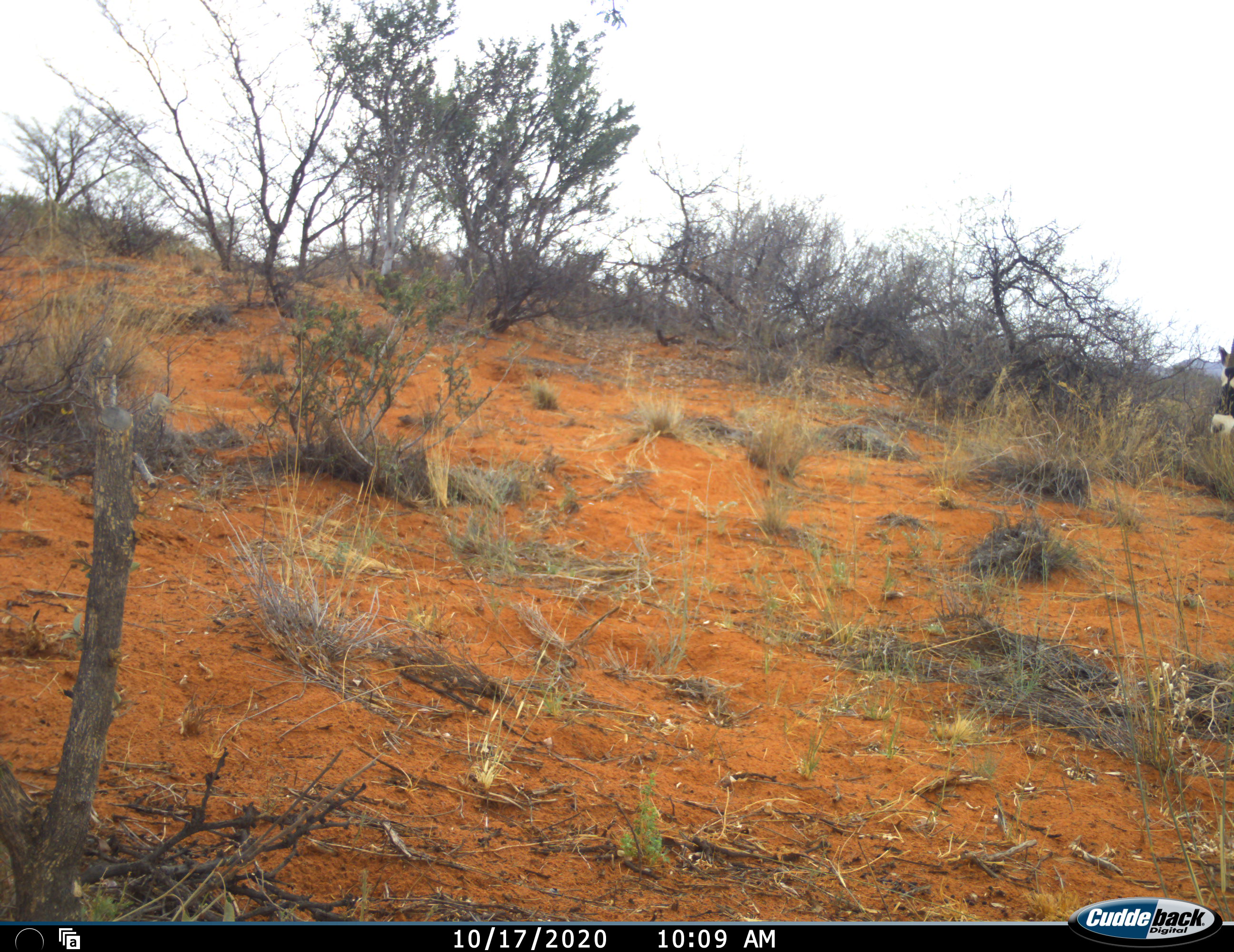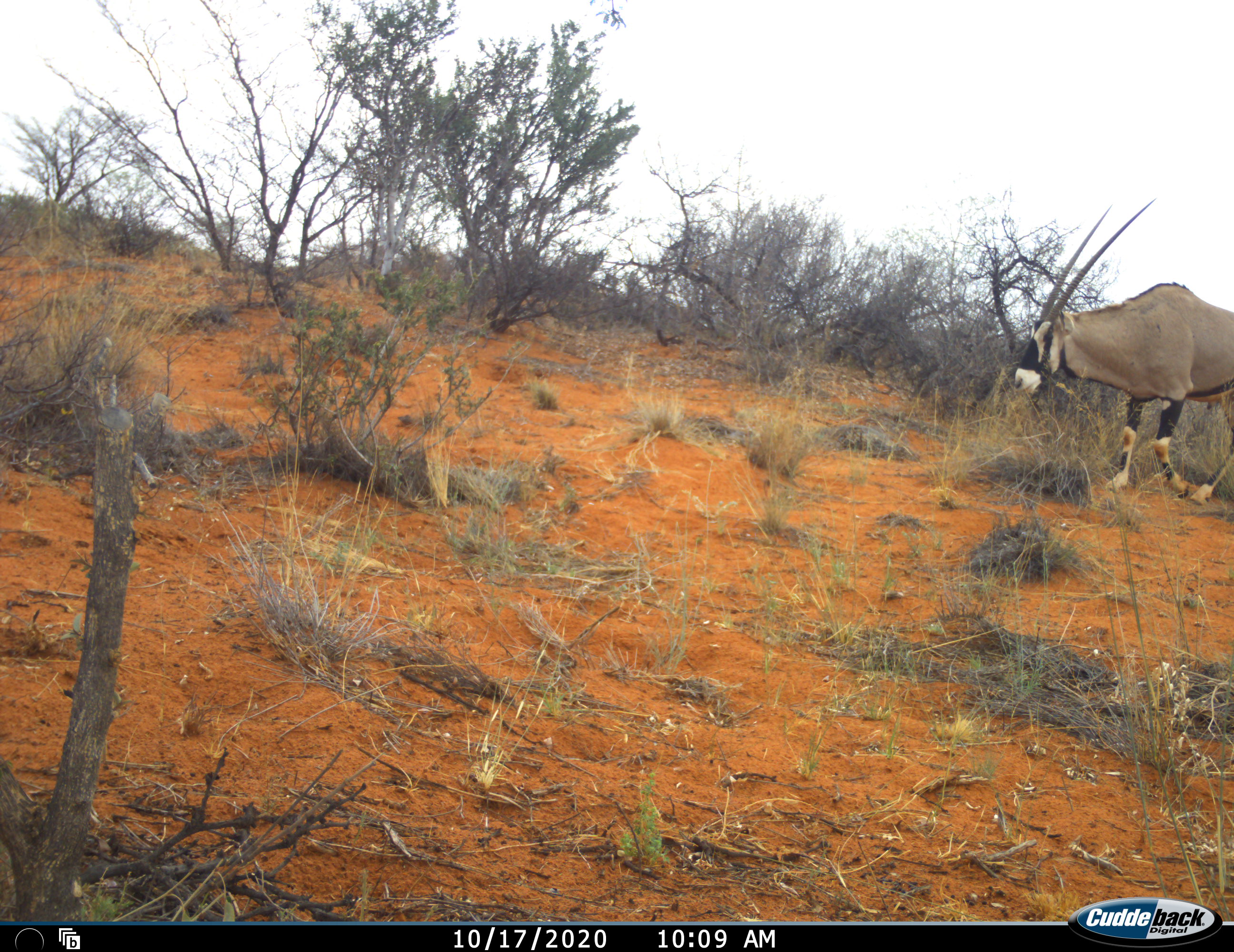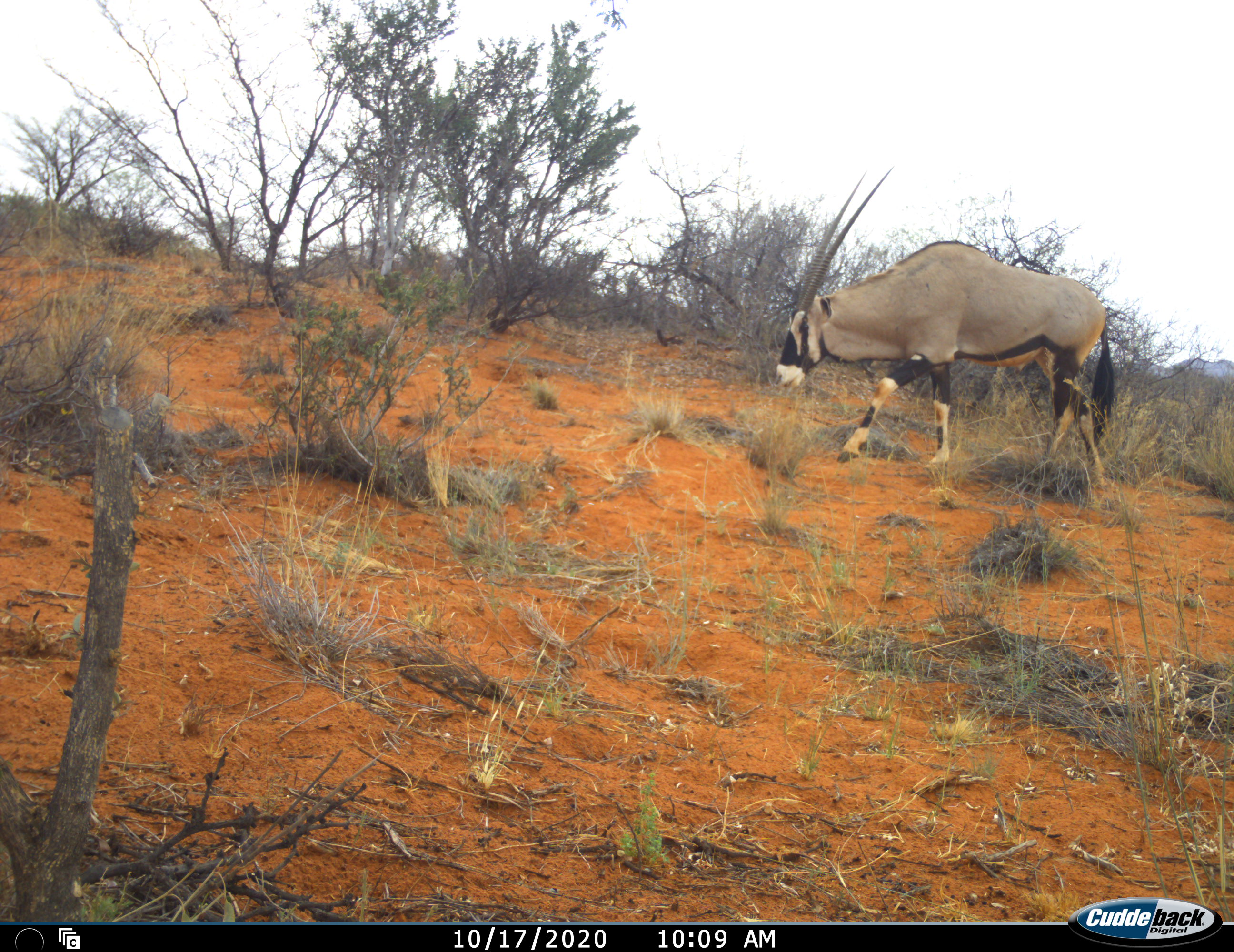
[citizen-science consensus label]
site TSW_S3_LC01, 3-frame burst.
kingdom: Animalia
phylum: Chordata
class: Mammalia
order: Artiodactyla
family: Bovidae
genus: Oryx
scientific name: Oryx gazella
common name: gemsbok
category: oryx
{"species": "oryx (gemsbok) (Oryx gazella)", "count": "1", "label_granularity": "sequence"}